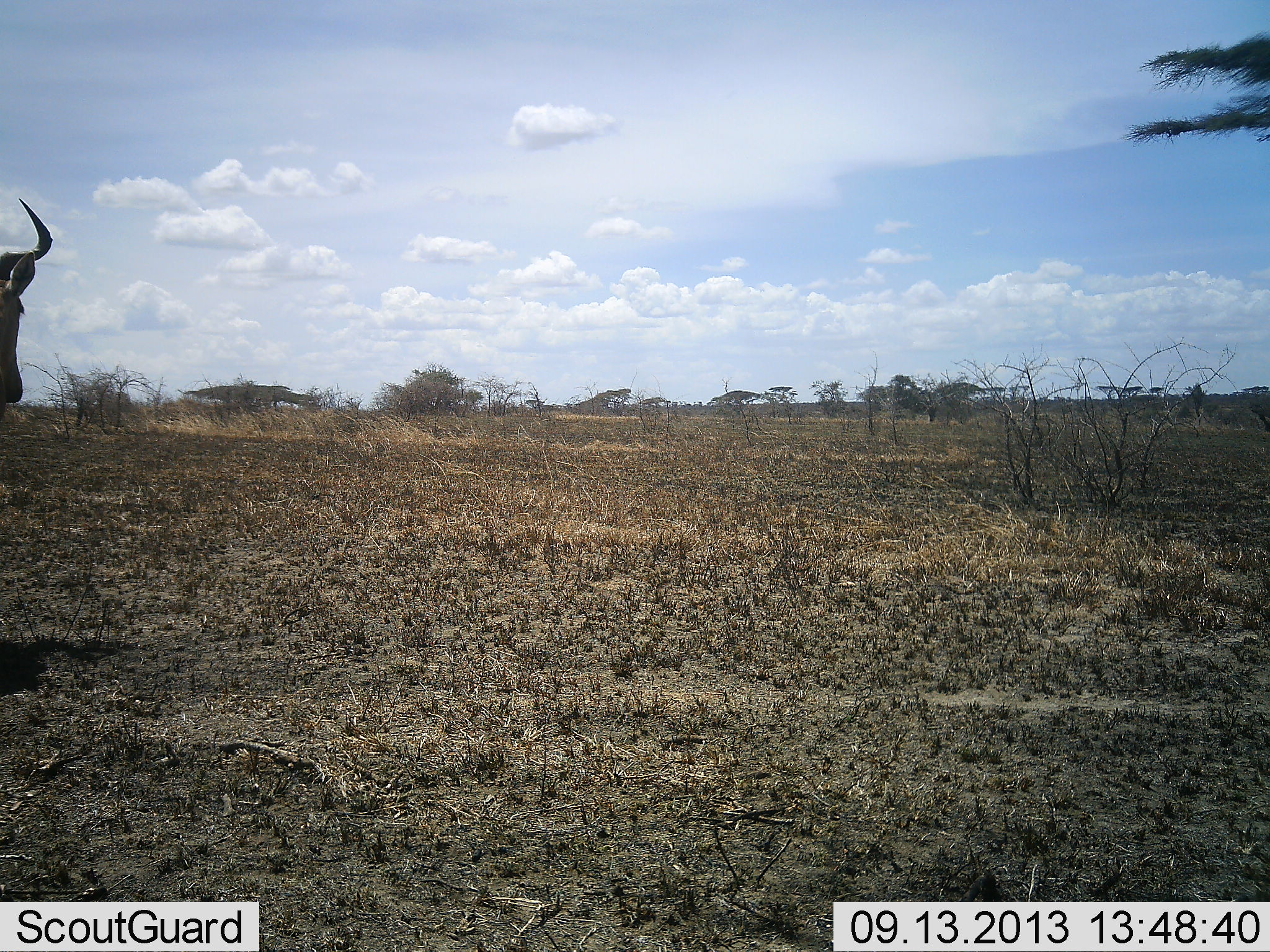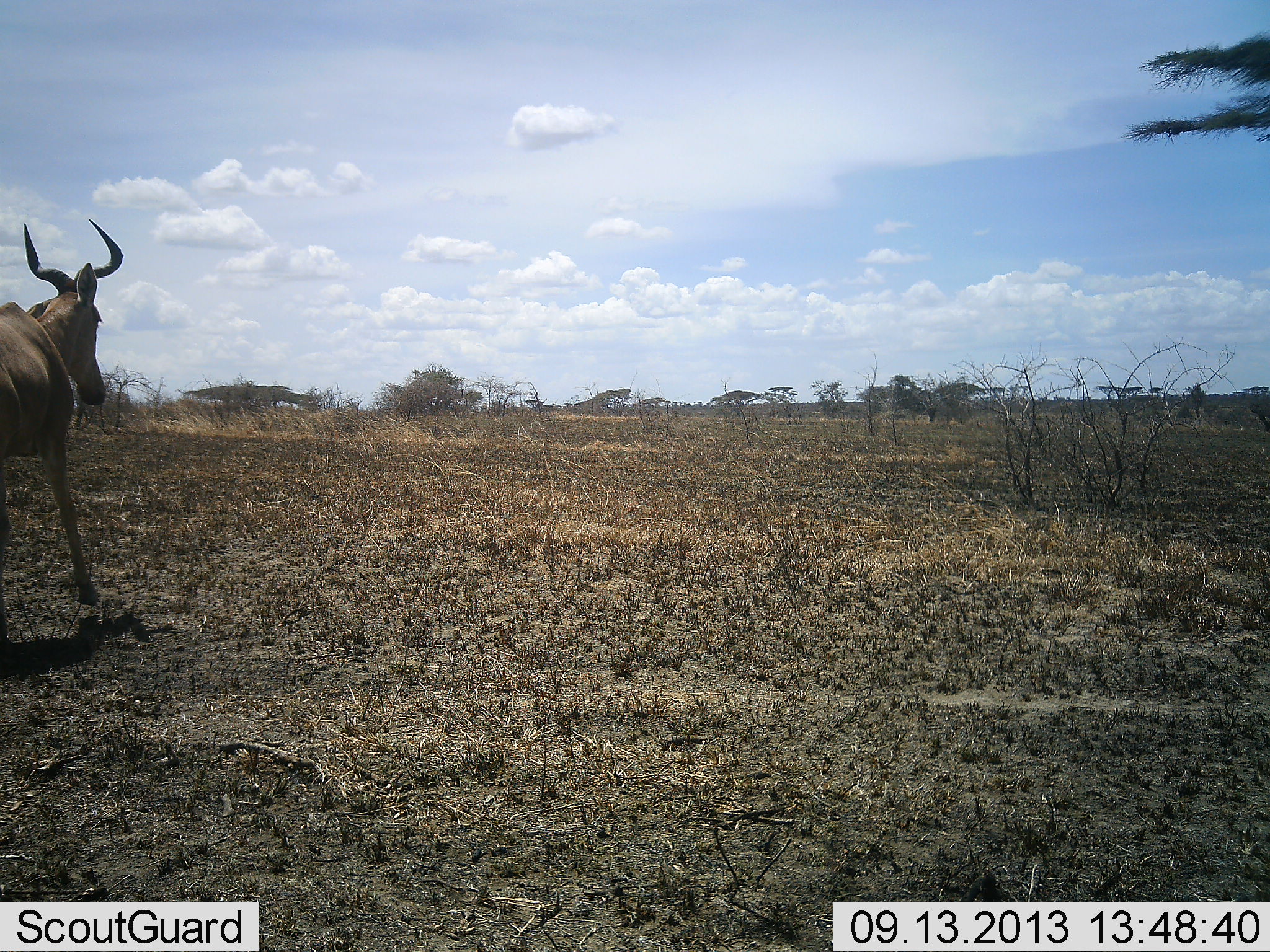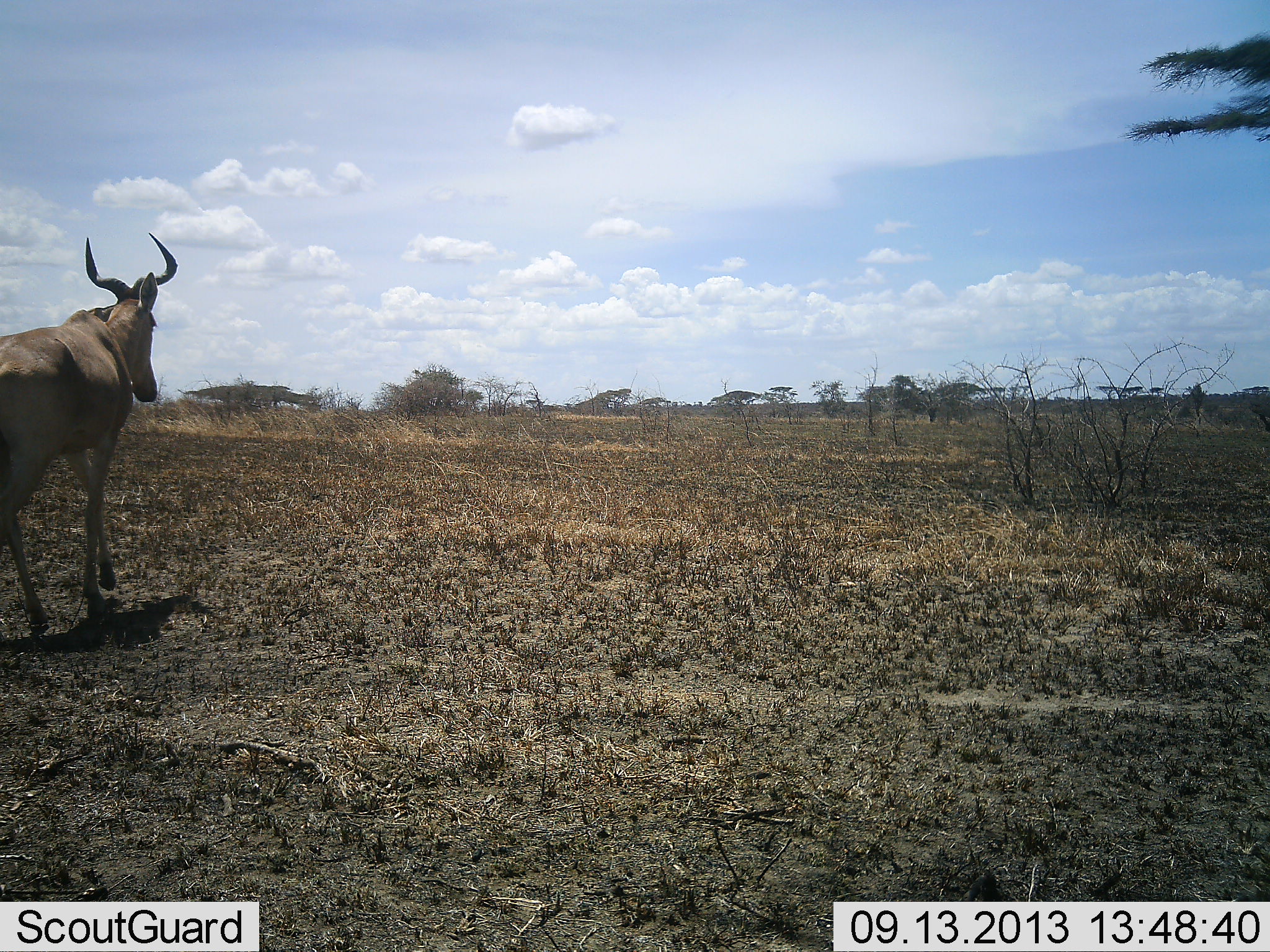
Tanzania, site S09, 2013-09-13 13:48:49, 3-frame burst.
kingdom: Animalia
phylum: Chordata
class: Mammalia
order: Artiodactyla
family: Bovidae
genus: Alcelaphus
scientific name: Alcelaphus buselaphus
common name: hartebeest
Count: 1.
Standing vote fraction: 3%.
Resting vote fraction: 0%.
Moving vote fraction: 97%.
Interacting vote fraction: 0%.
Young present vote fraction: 0%.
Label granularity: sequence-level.